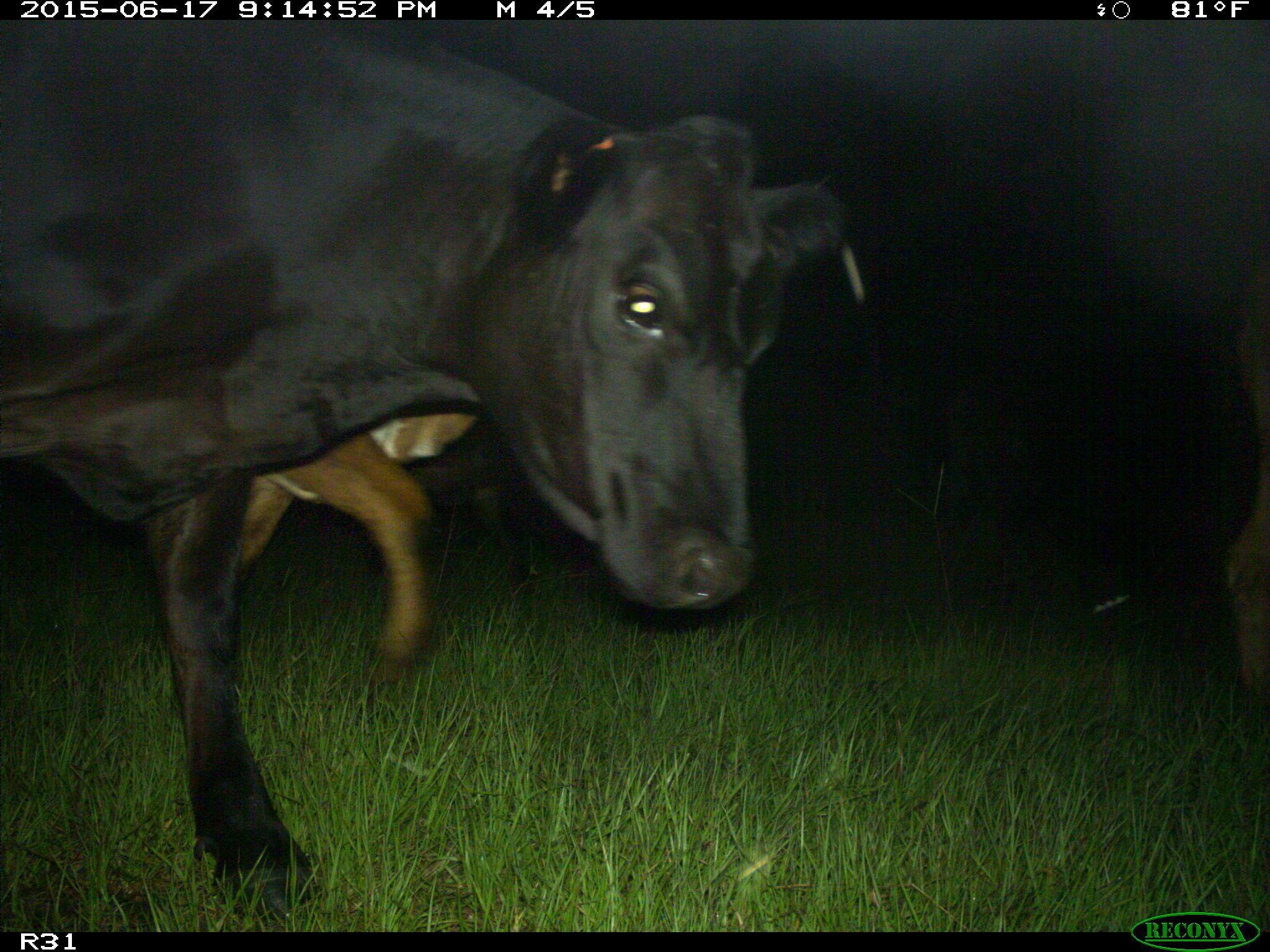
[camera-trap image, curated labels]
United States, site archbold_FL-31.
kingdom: Animalia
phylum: Chordata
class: Mammalia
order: Artiodactyla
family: Bovidae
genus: Bos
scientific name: Bos taurus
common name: domestic cow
Bos taurus (domestic cow).